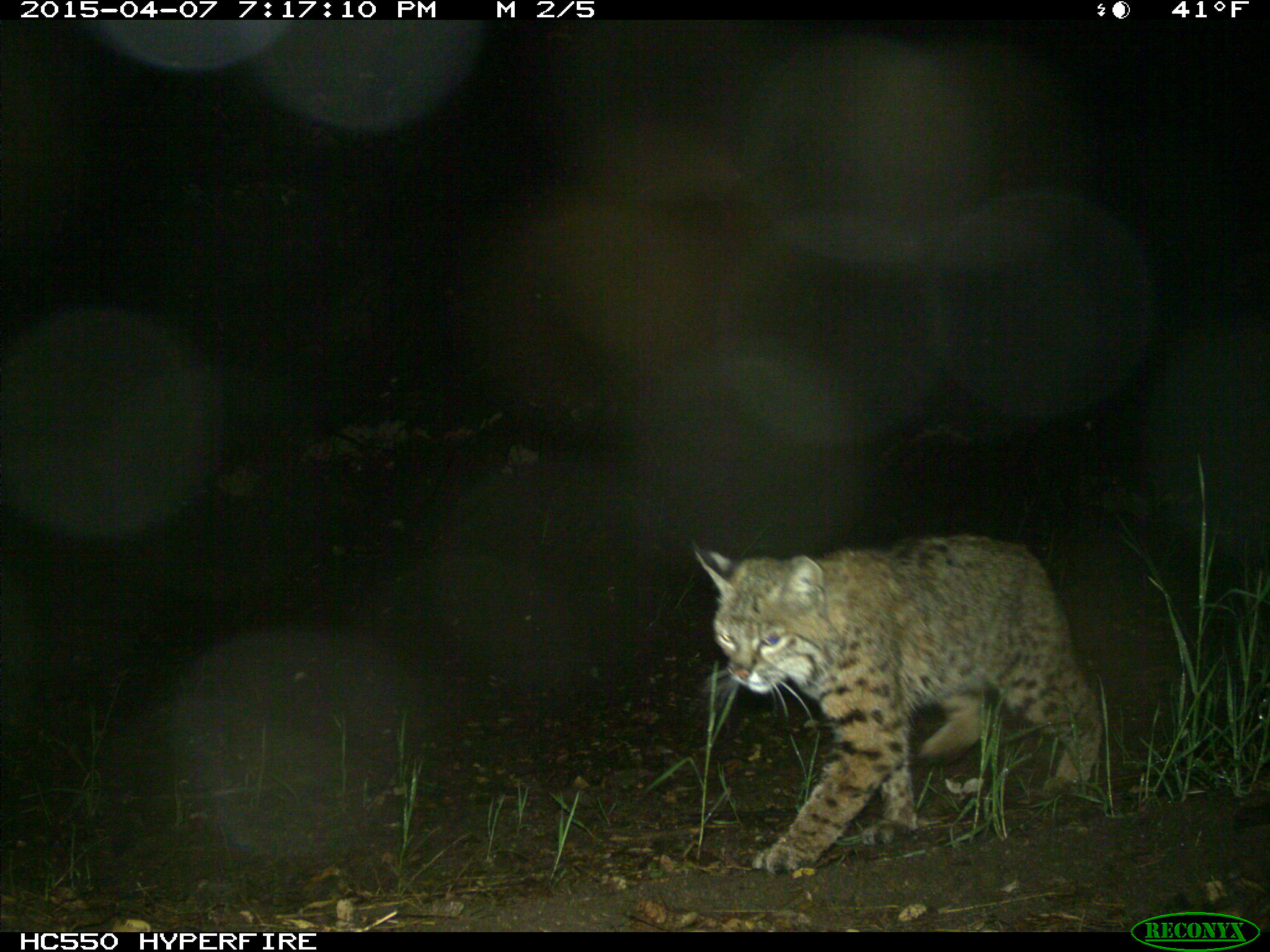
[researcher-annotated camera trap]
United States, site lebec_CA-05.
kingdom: Animalia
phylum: Chordata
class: Mammalia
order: Carnivora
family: Felidae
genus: Lynx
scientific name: Lynx rufus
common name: bobcat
Lynx rufus (bobcat).